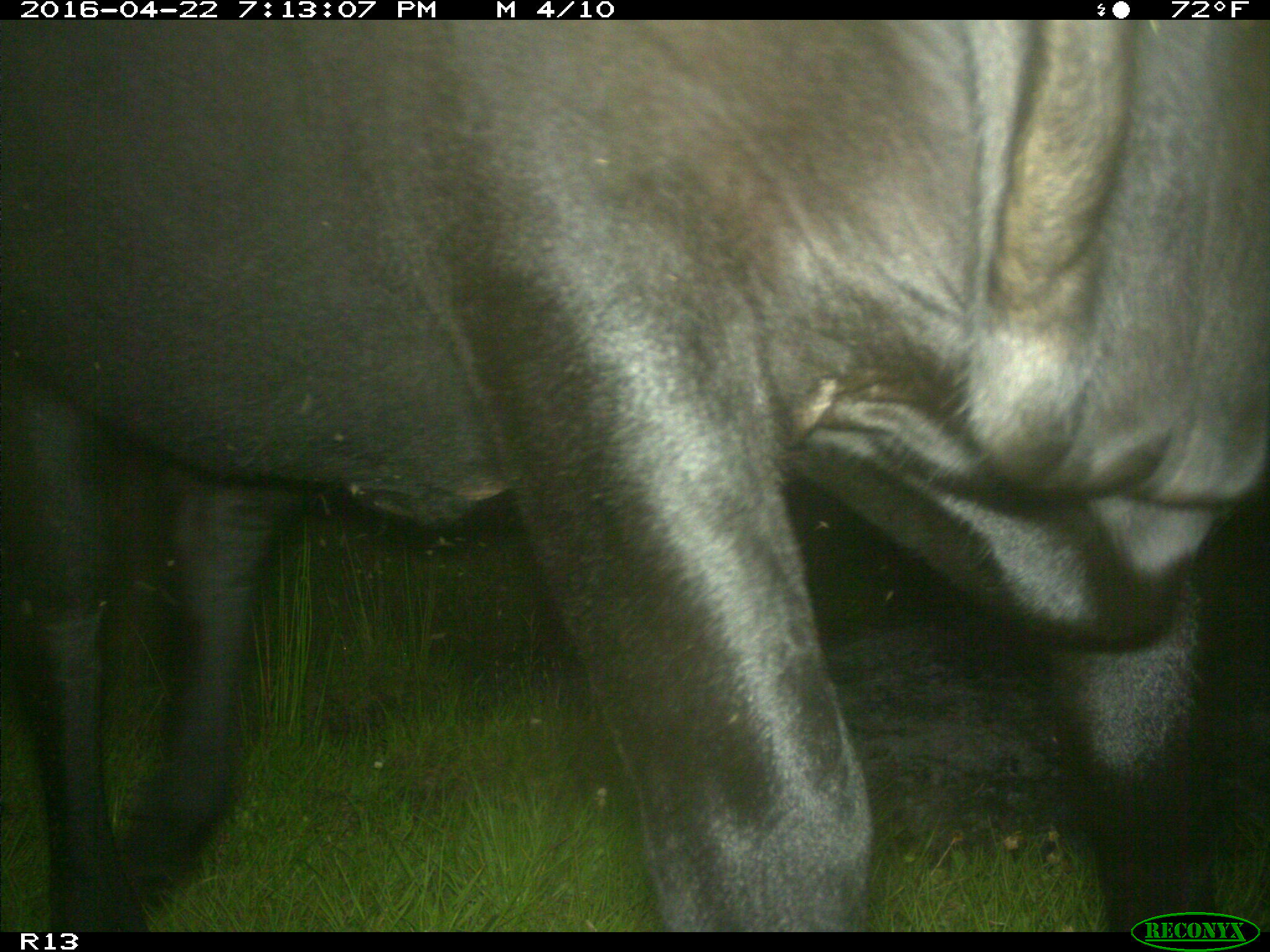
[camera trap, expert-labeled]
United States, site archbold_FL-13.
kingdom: Animalia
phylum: Chordata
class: Mammalia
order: Artiodactyla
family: Bovidae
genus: Bos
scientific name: Bos taurus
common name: domestic cow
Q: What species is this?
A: Bos taurus (domestic cow).